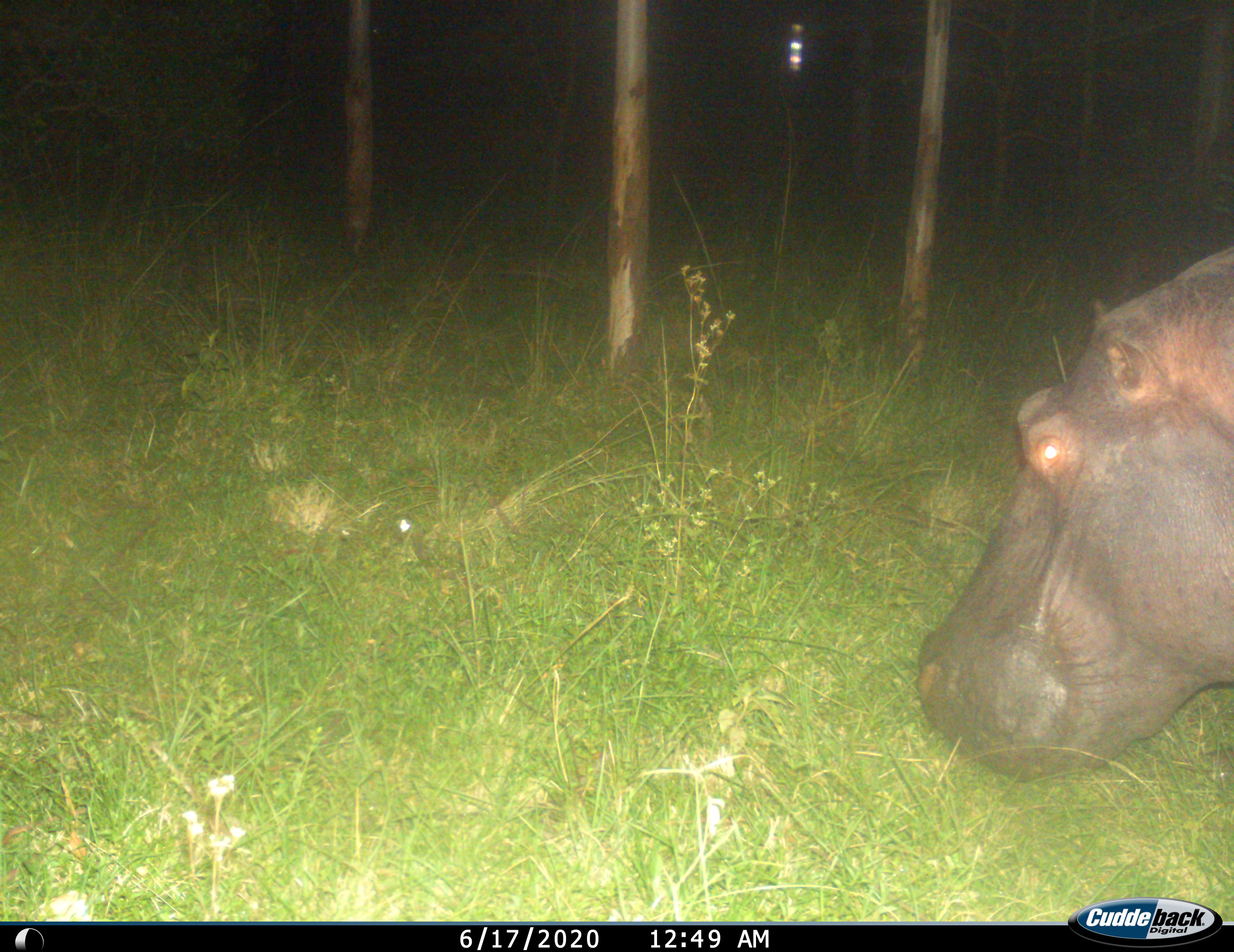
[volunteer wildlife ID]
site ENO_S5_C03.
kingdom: Animalia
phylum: Chordata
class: Mammalia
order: Artiodactyla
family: Hippopotamidae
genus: Hippopotamus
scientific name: Hippopotamus amphibius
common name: hippopotamus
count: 1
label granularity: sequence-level